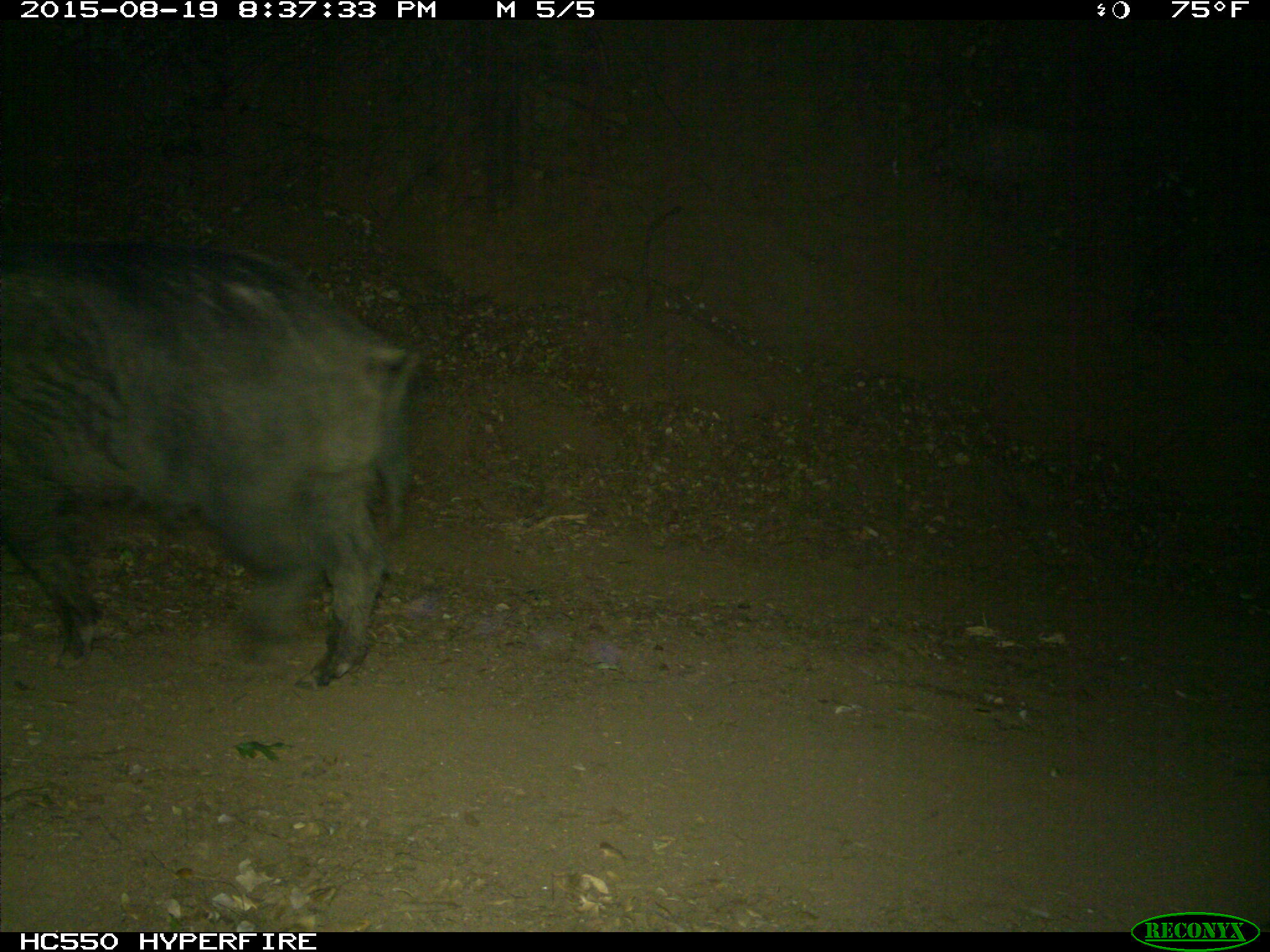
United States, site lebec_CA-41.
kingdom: Animalia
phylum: Chordata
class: Mammalia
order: Artiodactyla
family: Suidae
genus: Sus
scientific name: Sus scrofa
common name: wild boar